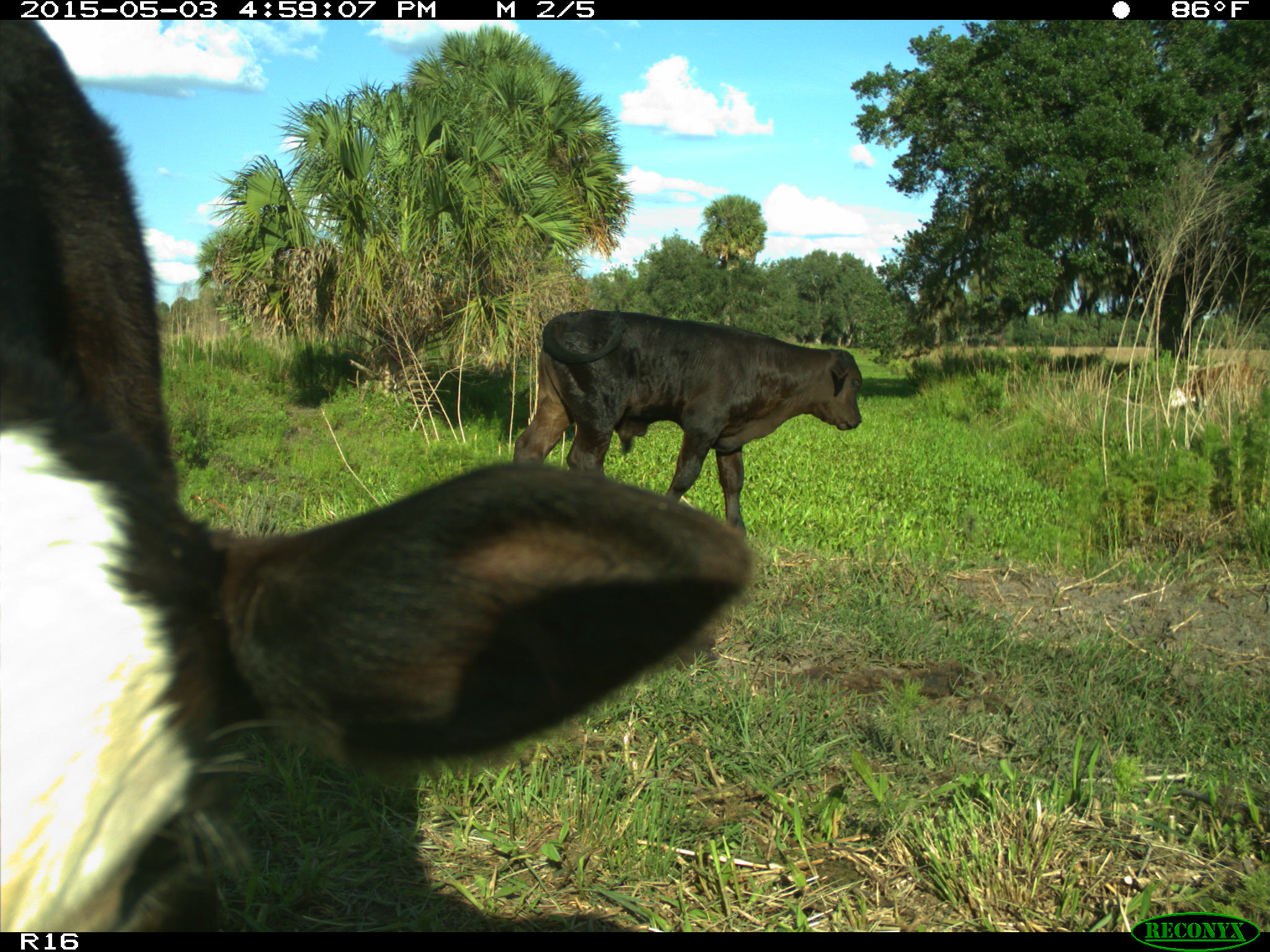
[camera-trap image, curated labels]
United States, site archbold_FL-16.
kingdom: Animalia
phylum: Chordata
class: Mammalia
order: Artiodactyla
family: Bovidae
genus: Bos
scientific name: Bos taurus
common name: domestic cow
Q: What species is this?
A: Bos taurus (domestic cow).